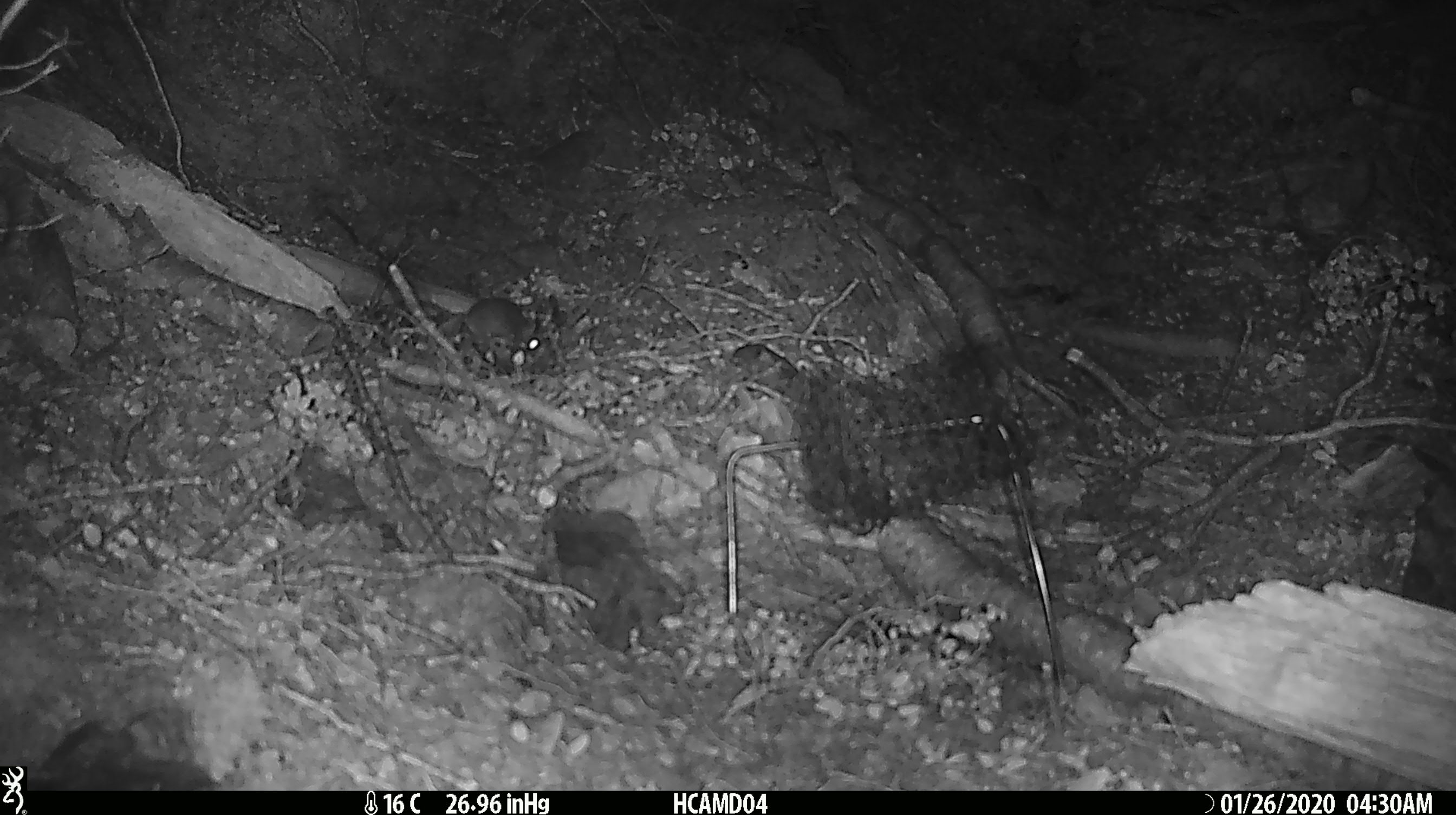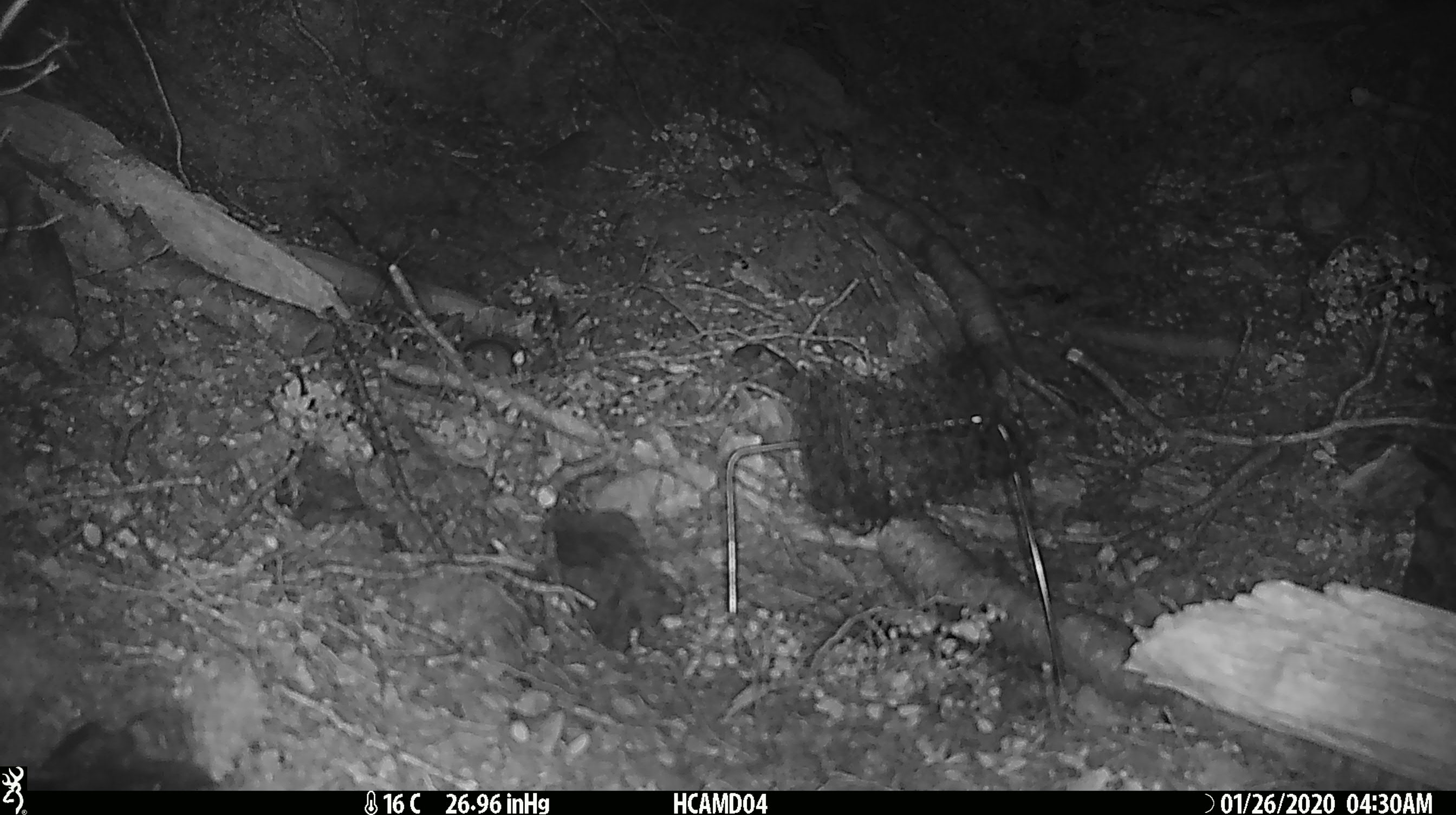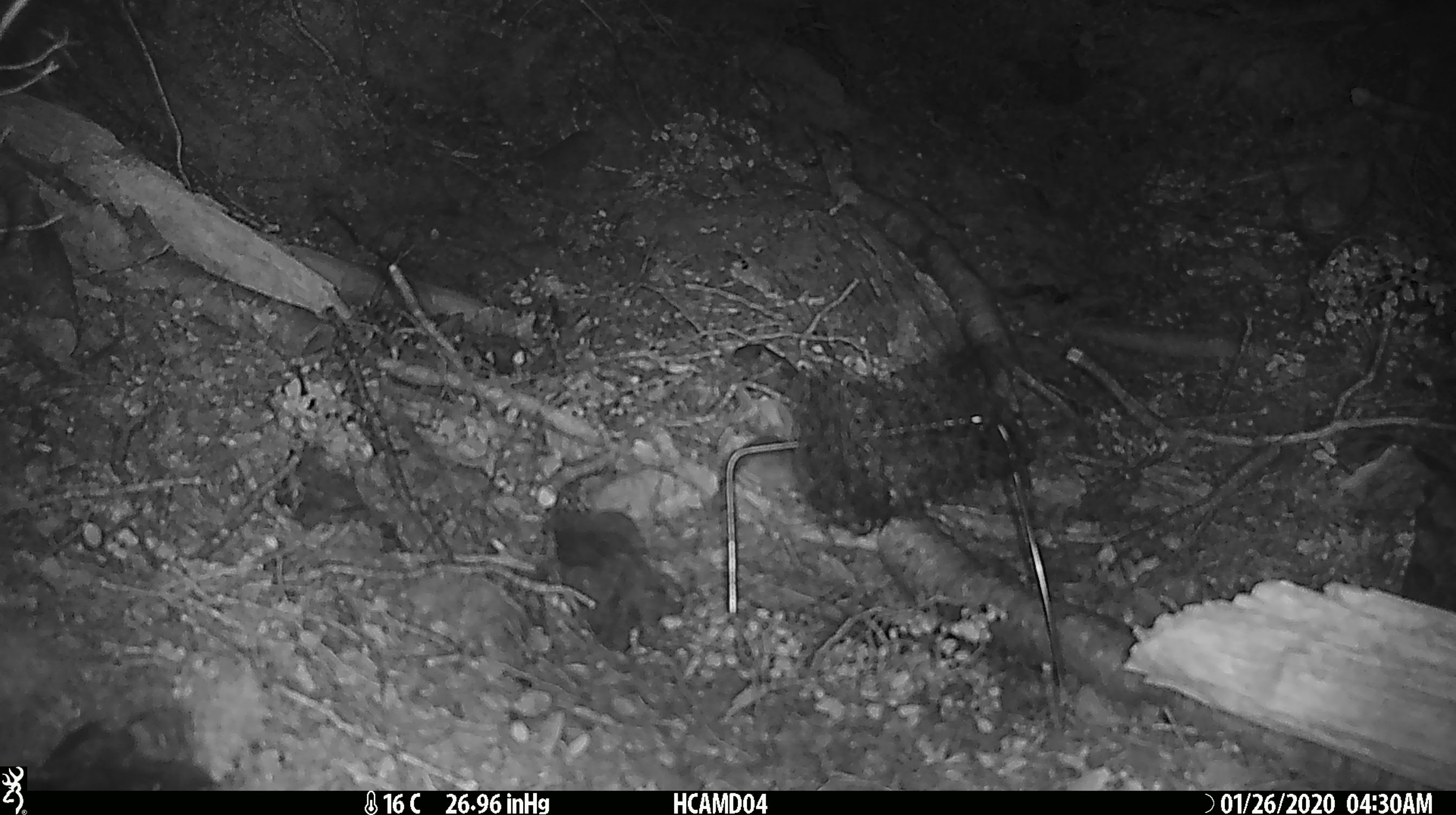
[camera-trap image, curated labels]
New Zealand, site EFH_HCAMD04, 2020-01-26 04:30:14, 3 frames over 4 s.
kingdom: Animalia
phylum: Chordata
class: Mammalia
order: Rodentia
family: Muridae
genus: Mus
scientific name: Mus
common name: mouse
Mouse (Mus).